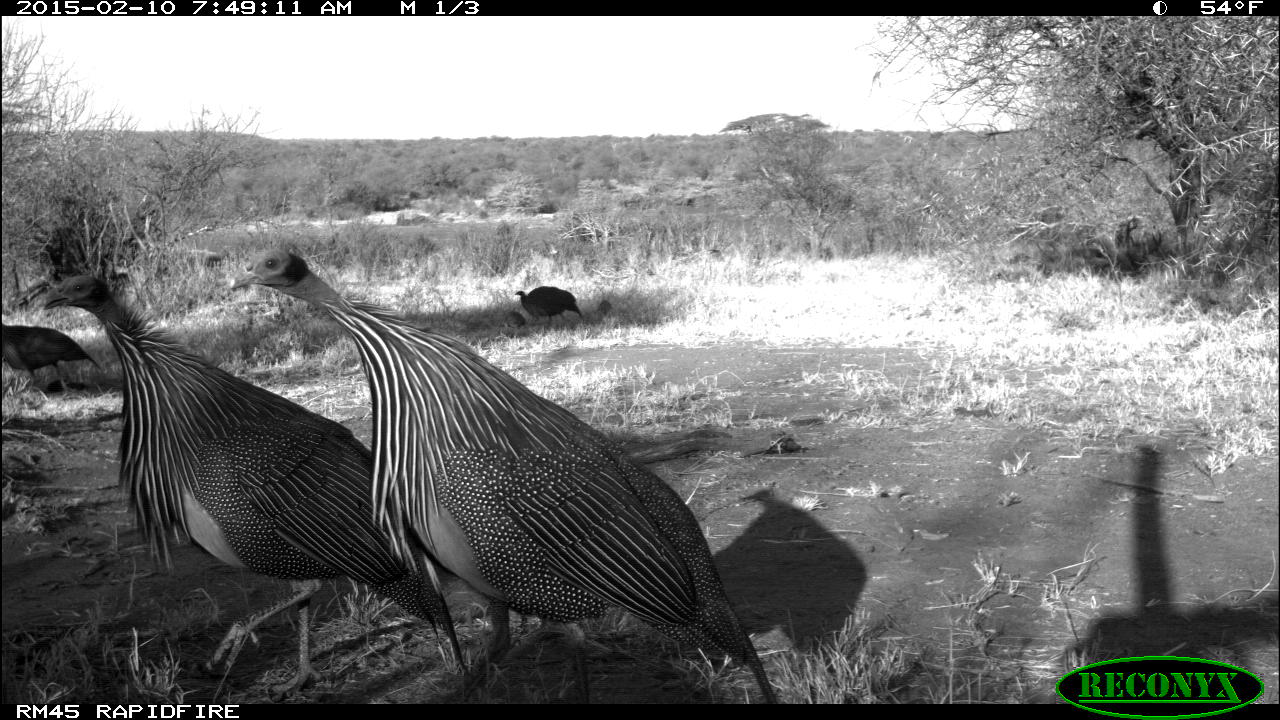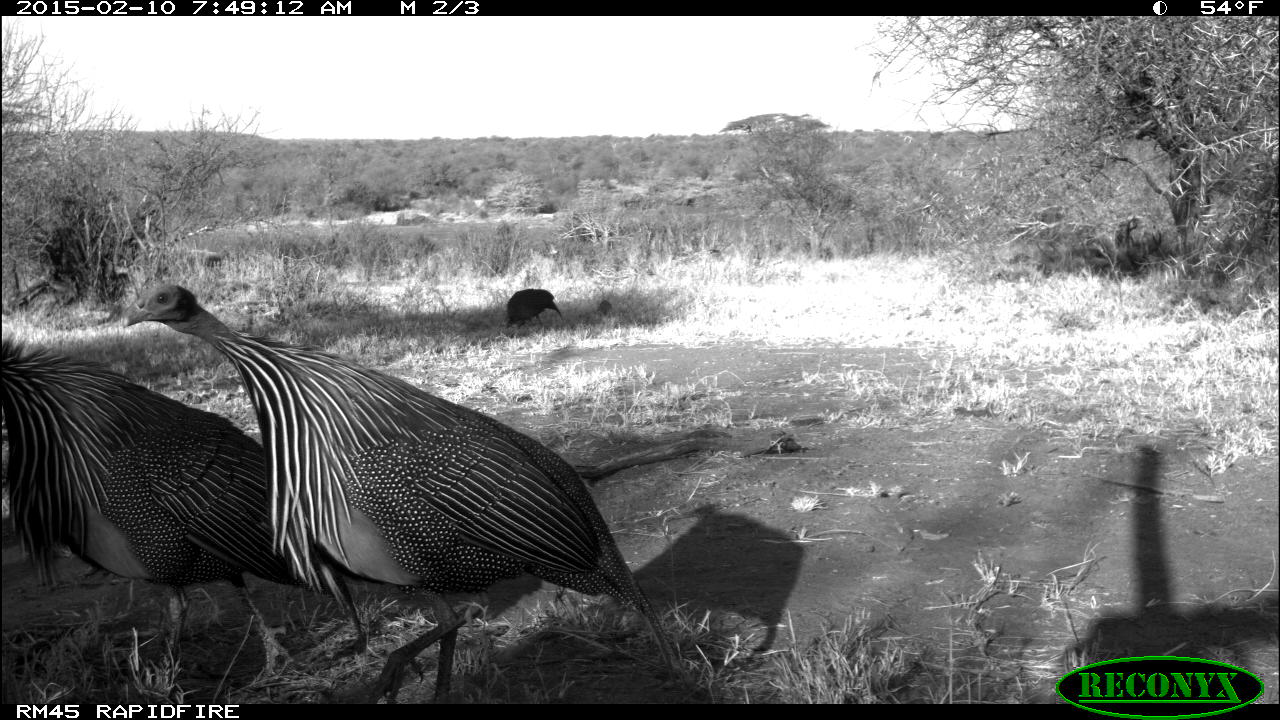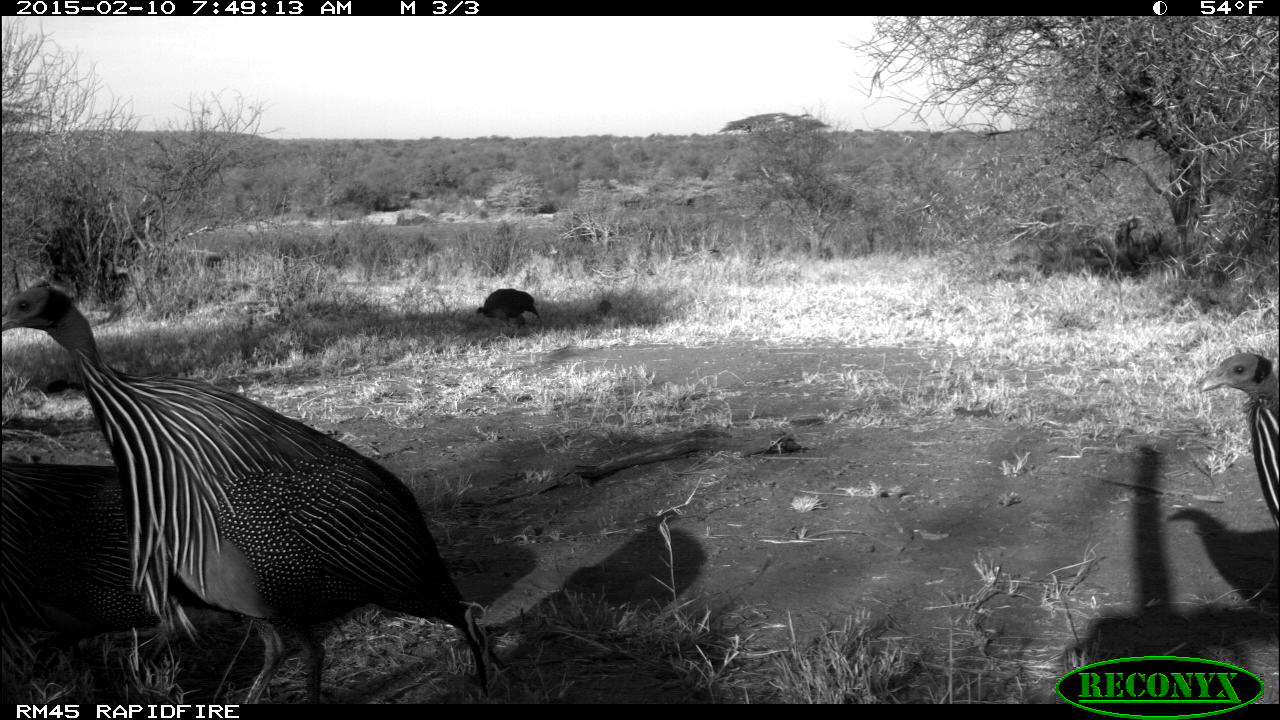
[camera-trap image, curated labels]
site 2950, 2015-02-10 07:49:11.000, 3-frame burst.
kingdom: Animalia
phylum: Chordata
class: Aves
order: Galliformes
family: Numididae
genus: Acryllium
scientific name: Acryllium vulturinum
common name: vulturine guineafowl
Acryllium vulturinum (vulturine guineafowl), count 6.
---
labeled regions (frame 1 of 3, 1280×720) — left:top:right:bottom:
acryllium vulturinum: 227:248:778:705; 42:274:466:697; 1:324:100:397; 515:286:582:328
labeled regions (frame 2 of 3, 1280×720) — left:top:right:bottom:
acryllium vulturinum: 121:284:682:703; 2:342:362:696; 502:288:562:331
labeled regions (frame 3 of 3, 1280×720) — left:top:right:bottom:
acryllium vulturinum: 1:277:494:705; 0:461:175:683; 1191:347:1274:606; 474:287:541:329